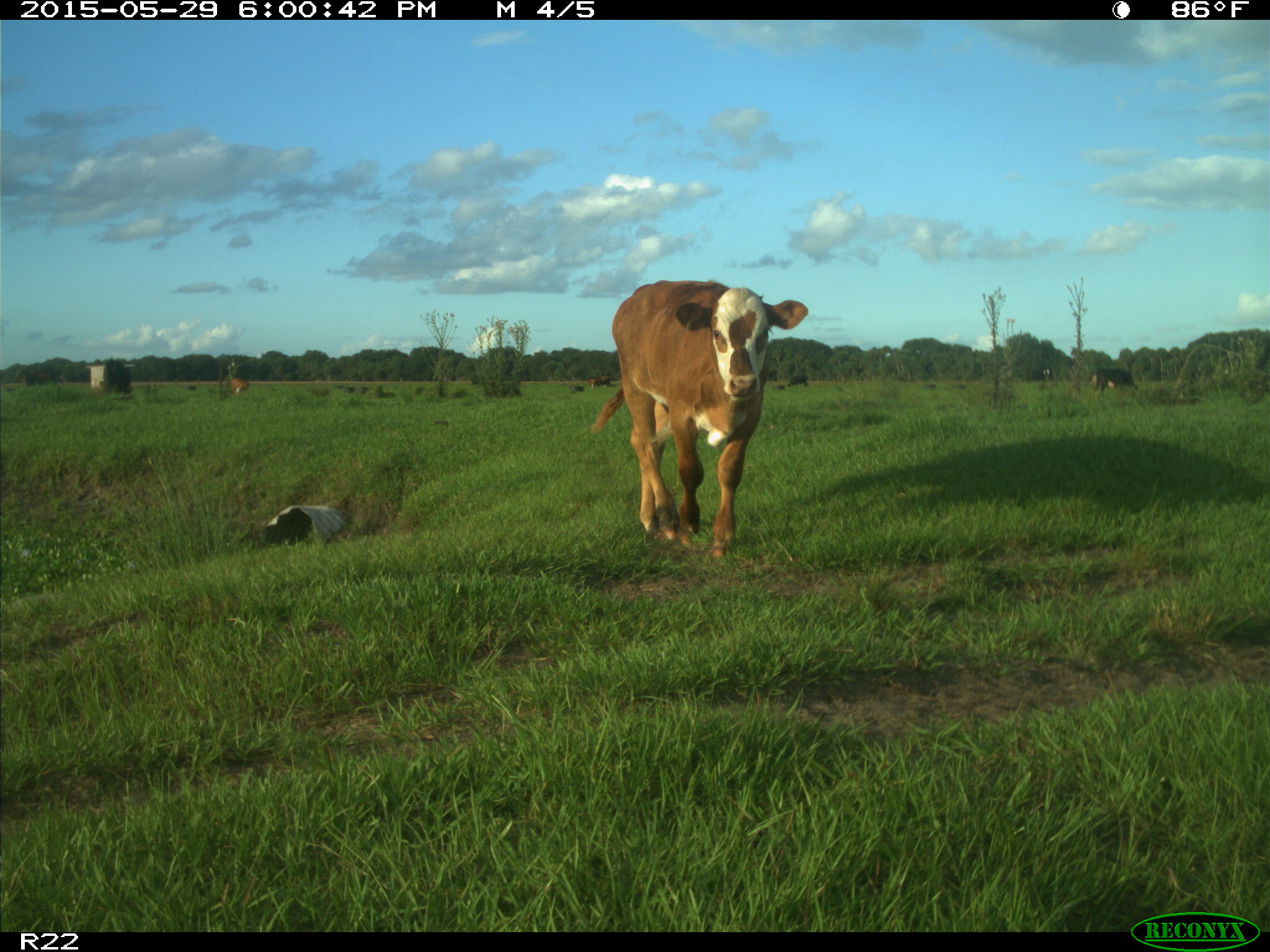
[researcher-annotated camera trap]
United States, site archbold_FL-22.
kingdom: Animalia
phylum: Chordata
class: Mammalia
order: Artiodactyla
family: Bovidae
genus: Bos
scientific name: Bos taurus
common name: domestic cow